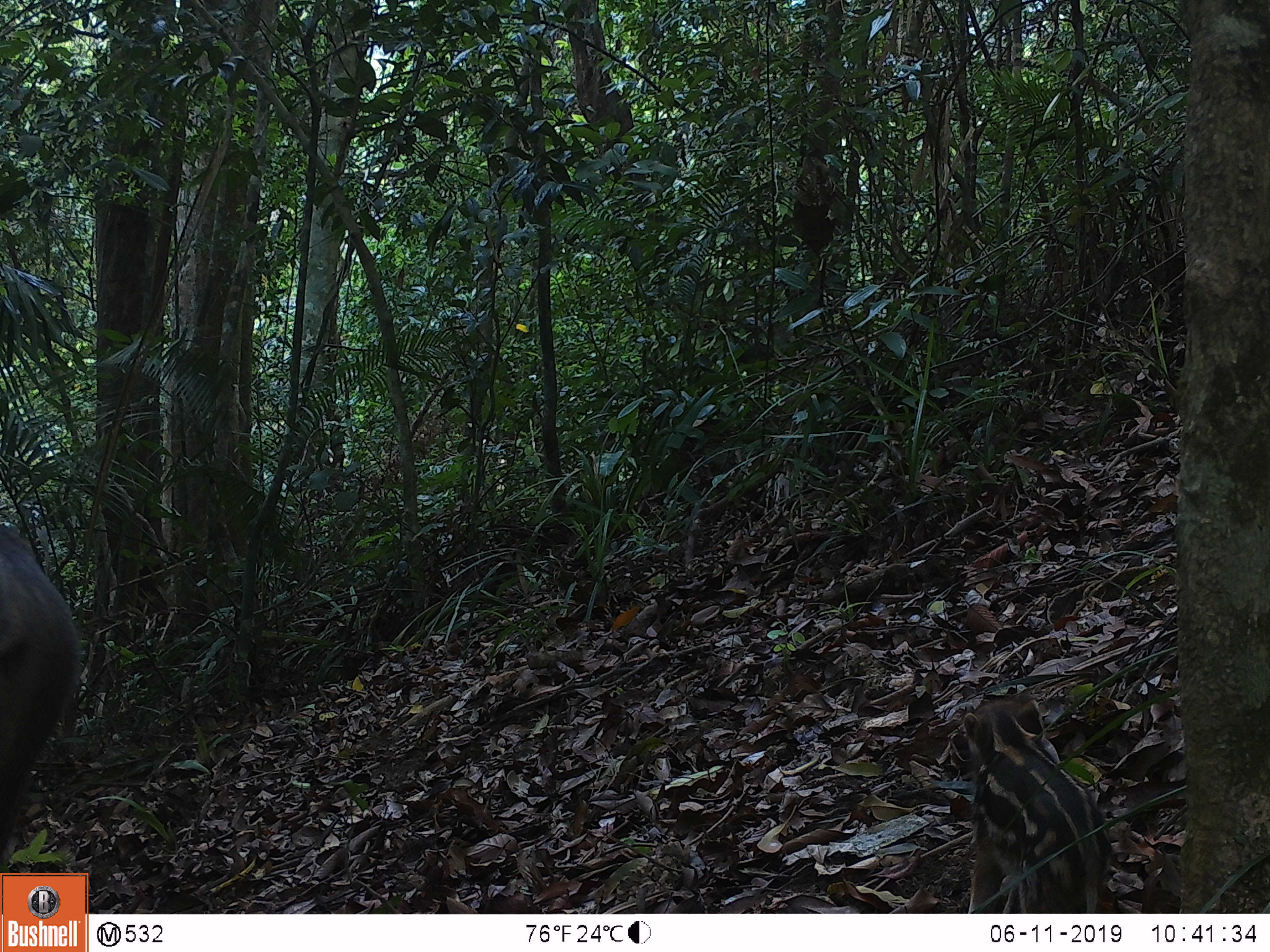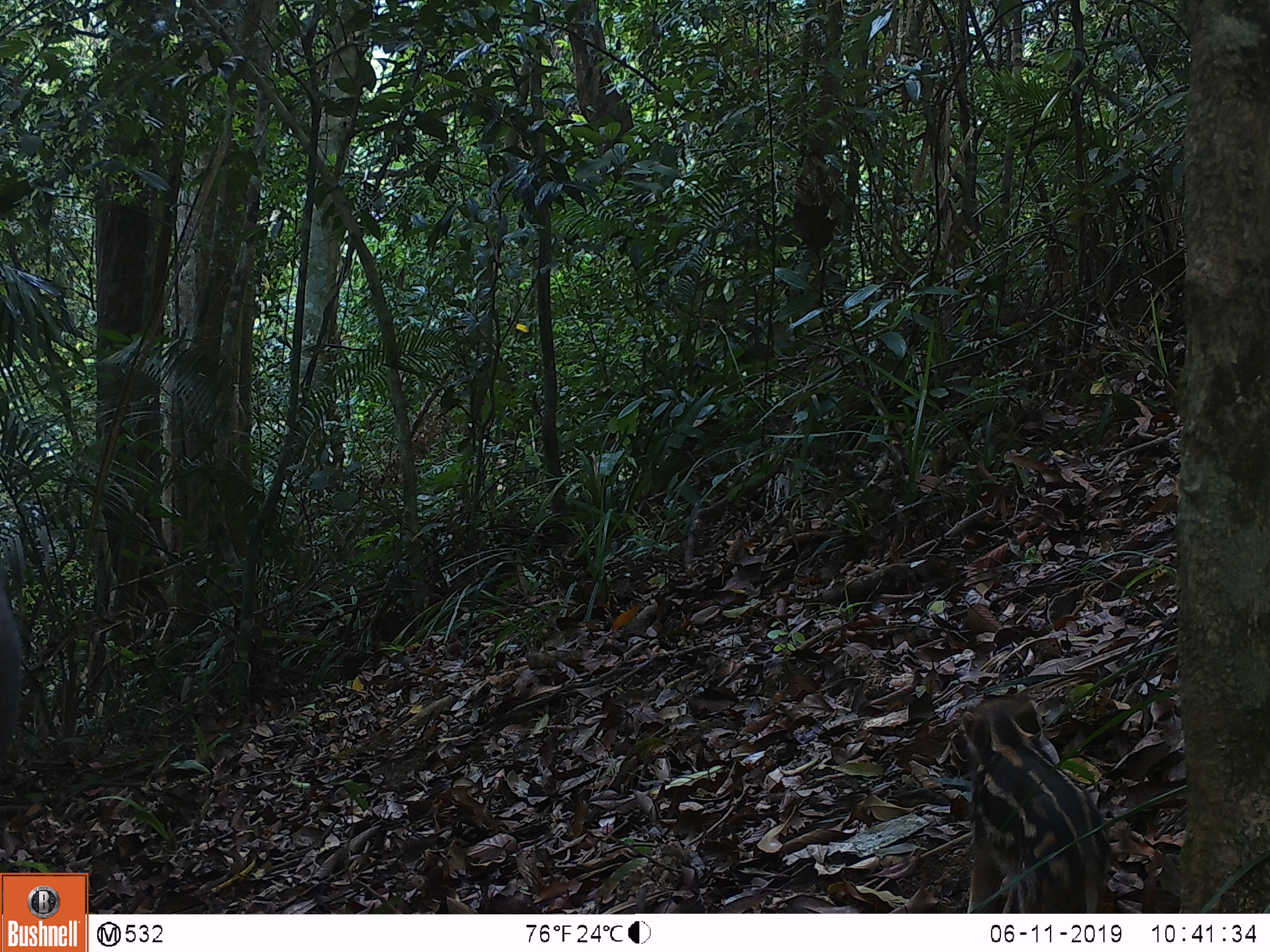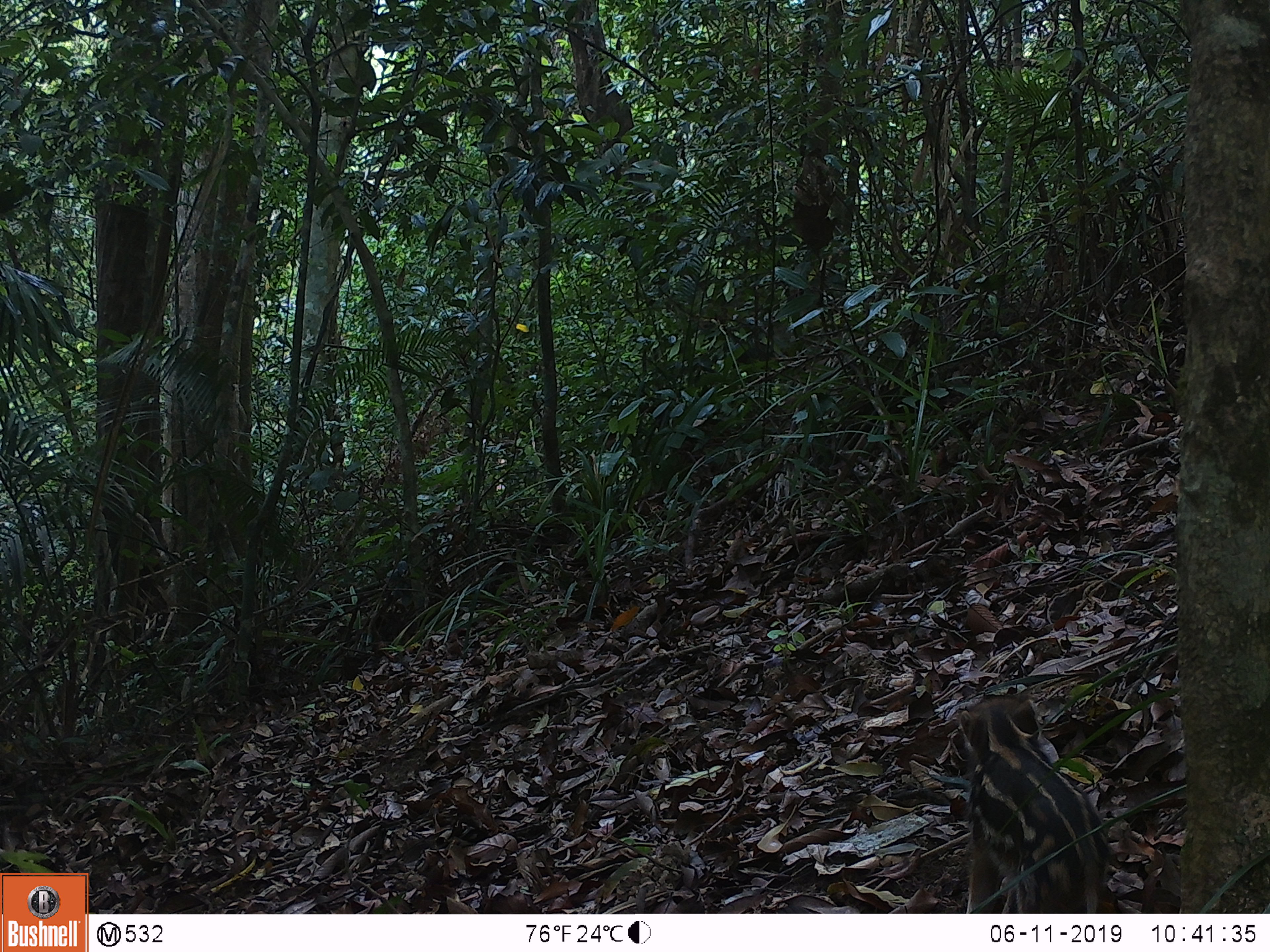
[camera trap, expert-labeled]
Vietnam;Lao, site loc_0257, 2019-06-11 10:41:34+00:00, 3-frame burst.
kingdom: Animalia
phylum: Chordata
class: Mammalia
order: Artiodactyla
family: Suidae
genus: Sus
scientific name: Sus scrofa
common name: eurasian wild pig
Eurasian wild pig (Sus scrofa). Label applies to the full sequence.